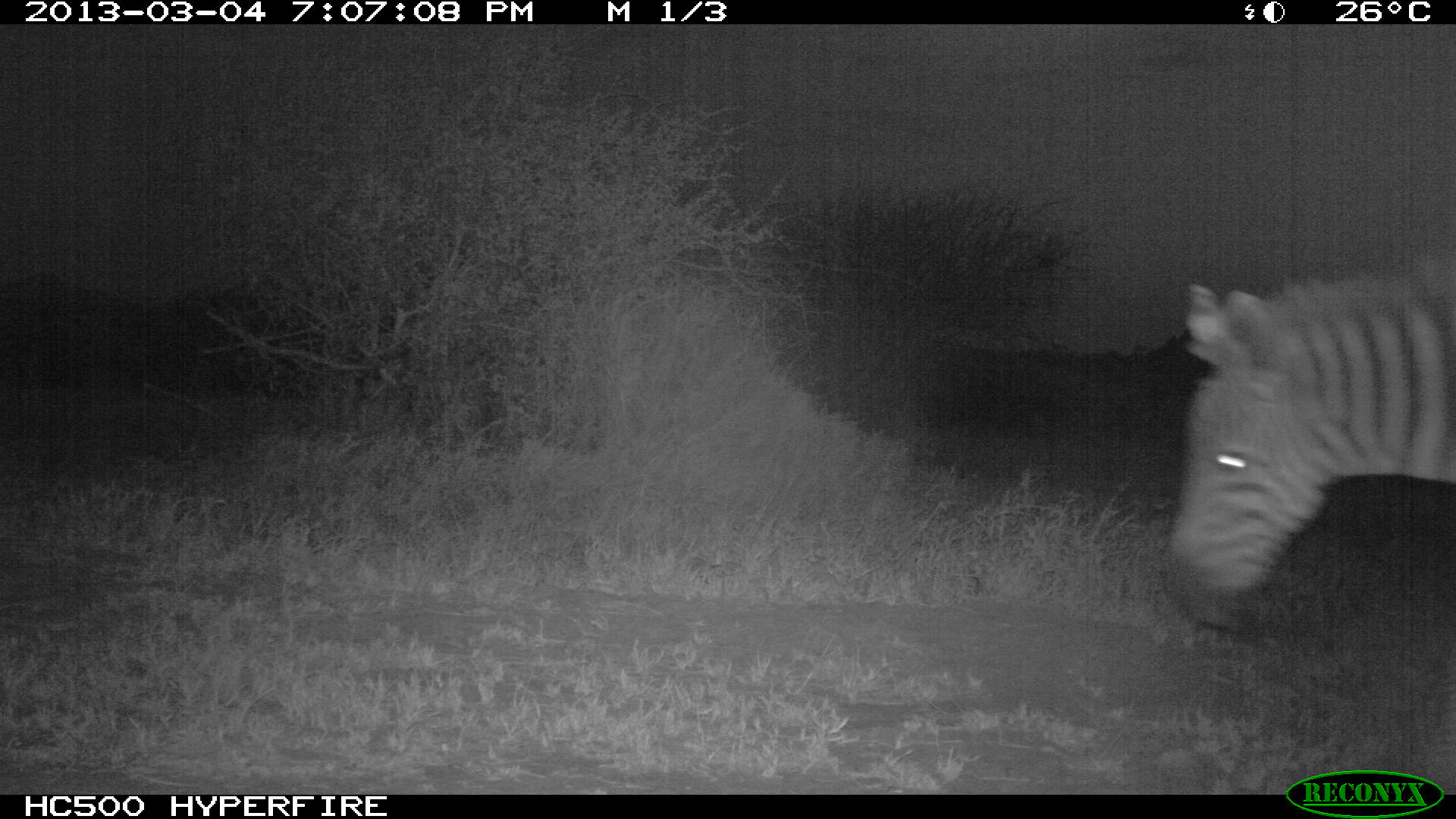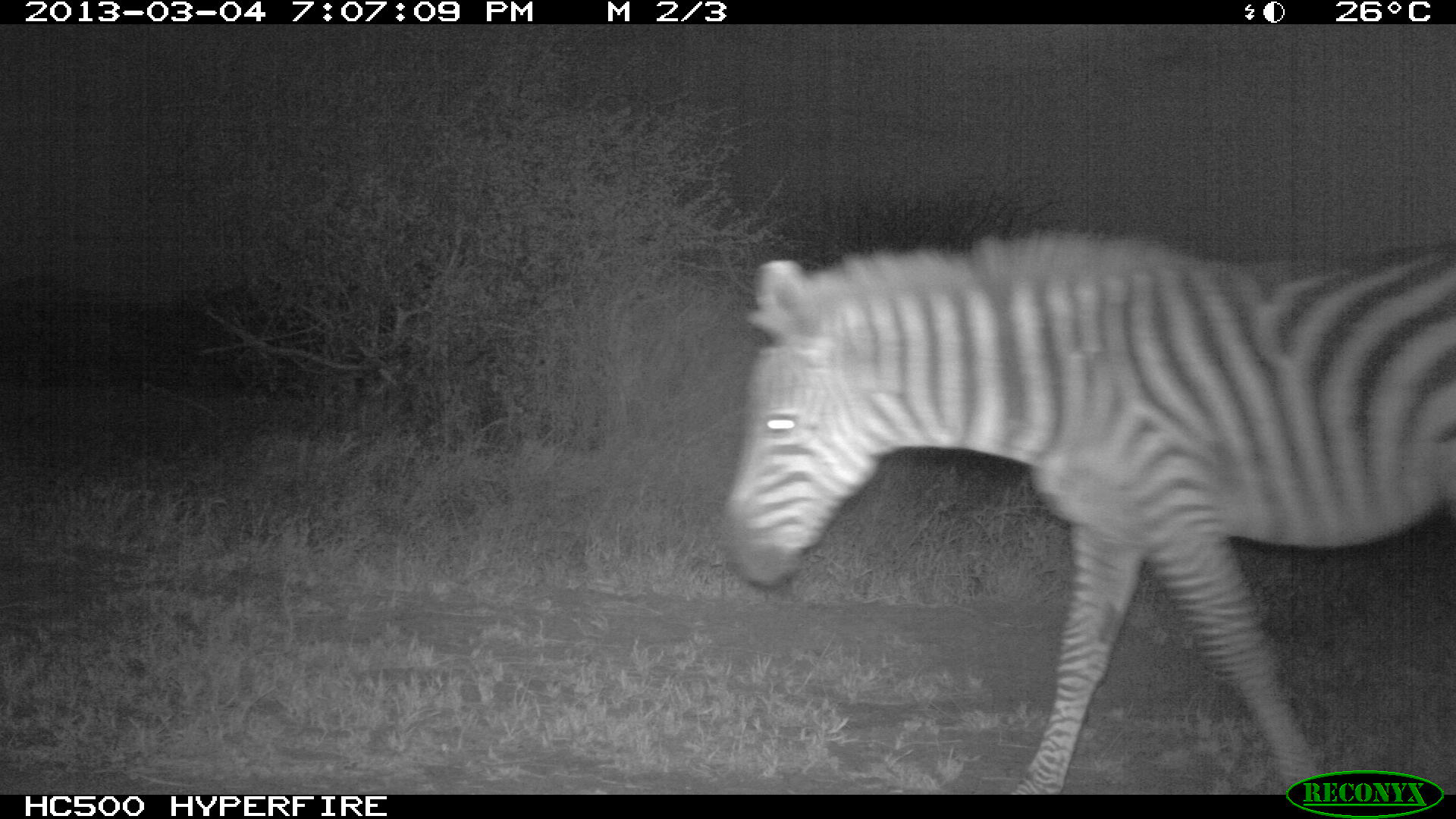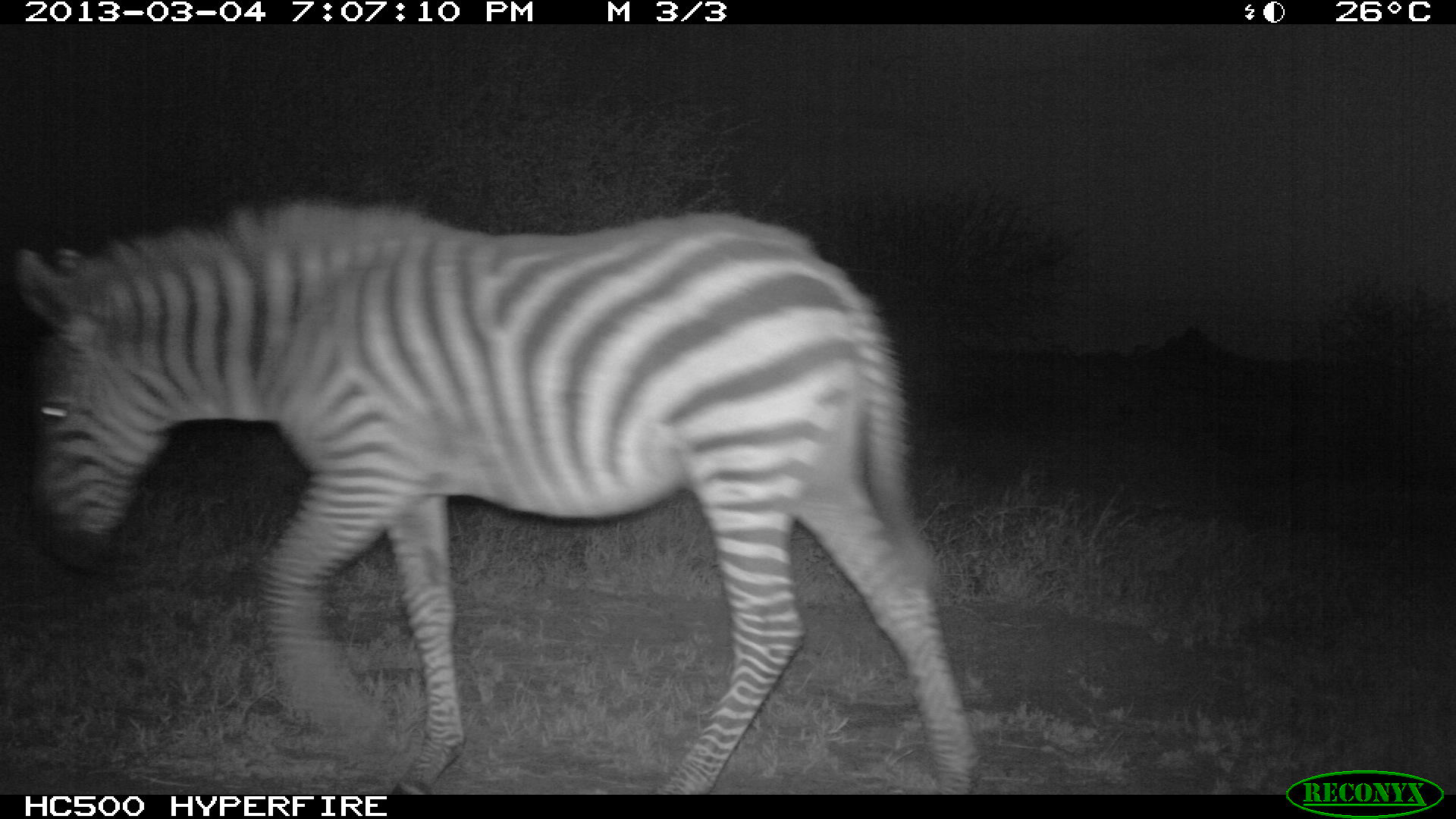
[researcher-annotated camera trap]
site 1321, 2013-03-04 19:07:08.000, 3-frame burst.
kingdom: Animalia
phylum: Chordata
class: Mammalia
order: Perissodactyla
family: Equidae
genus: Equus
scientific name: Equus quagga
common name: plains zebra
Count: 1.